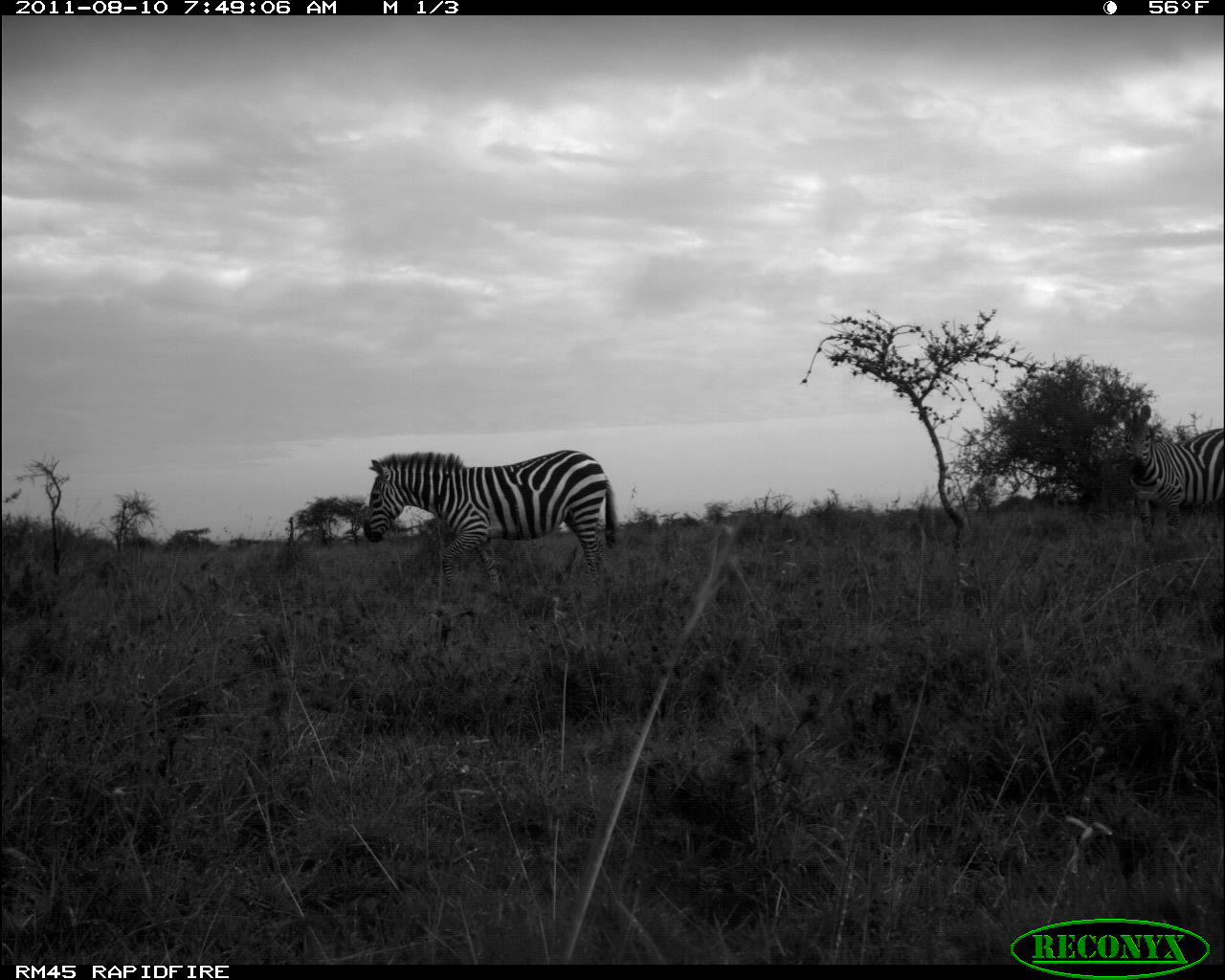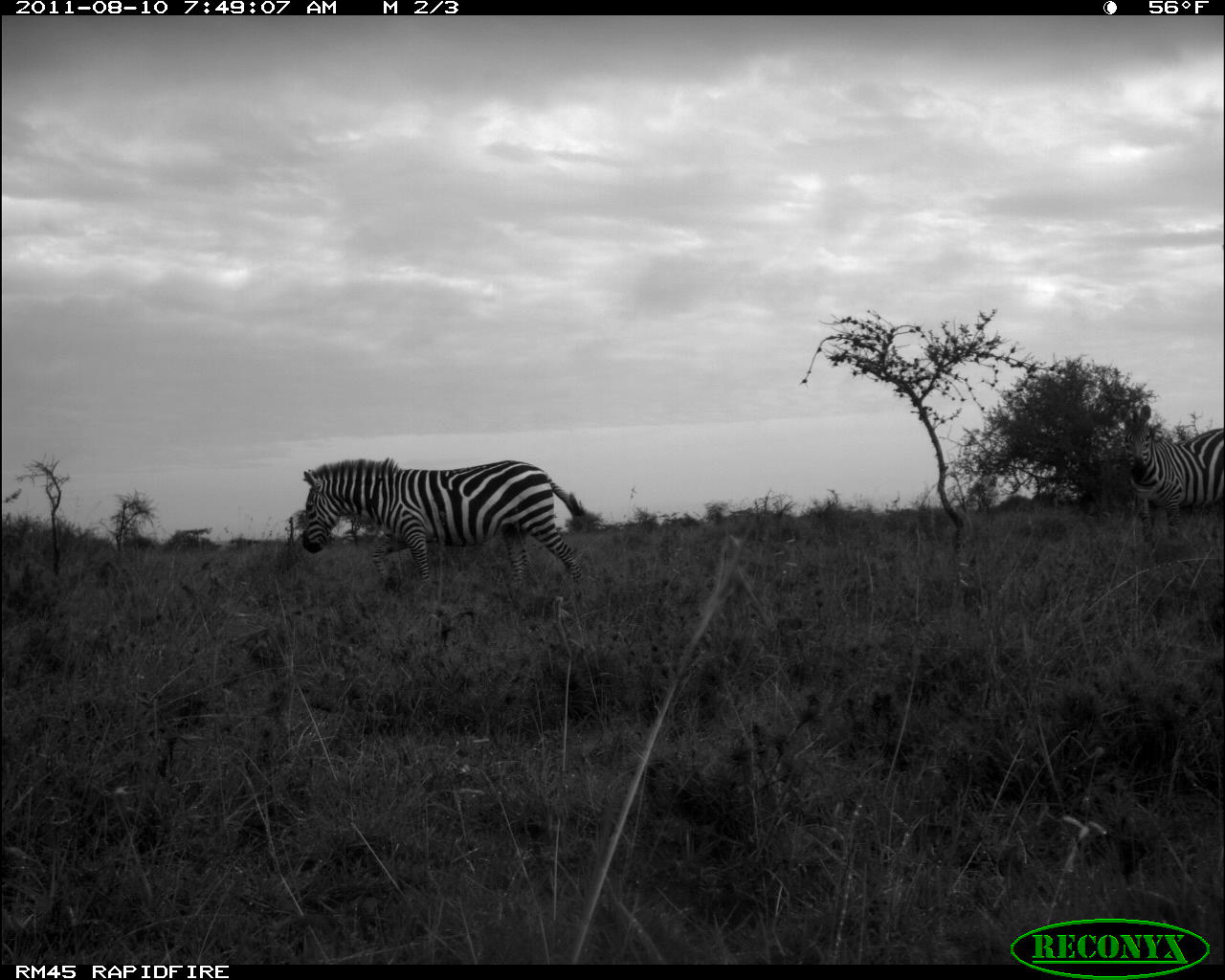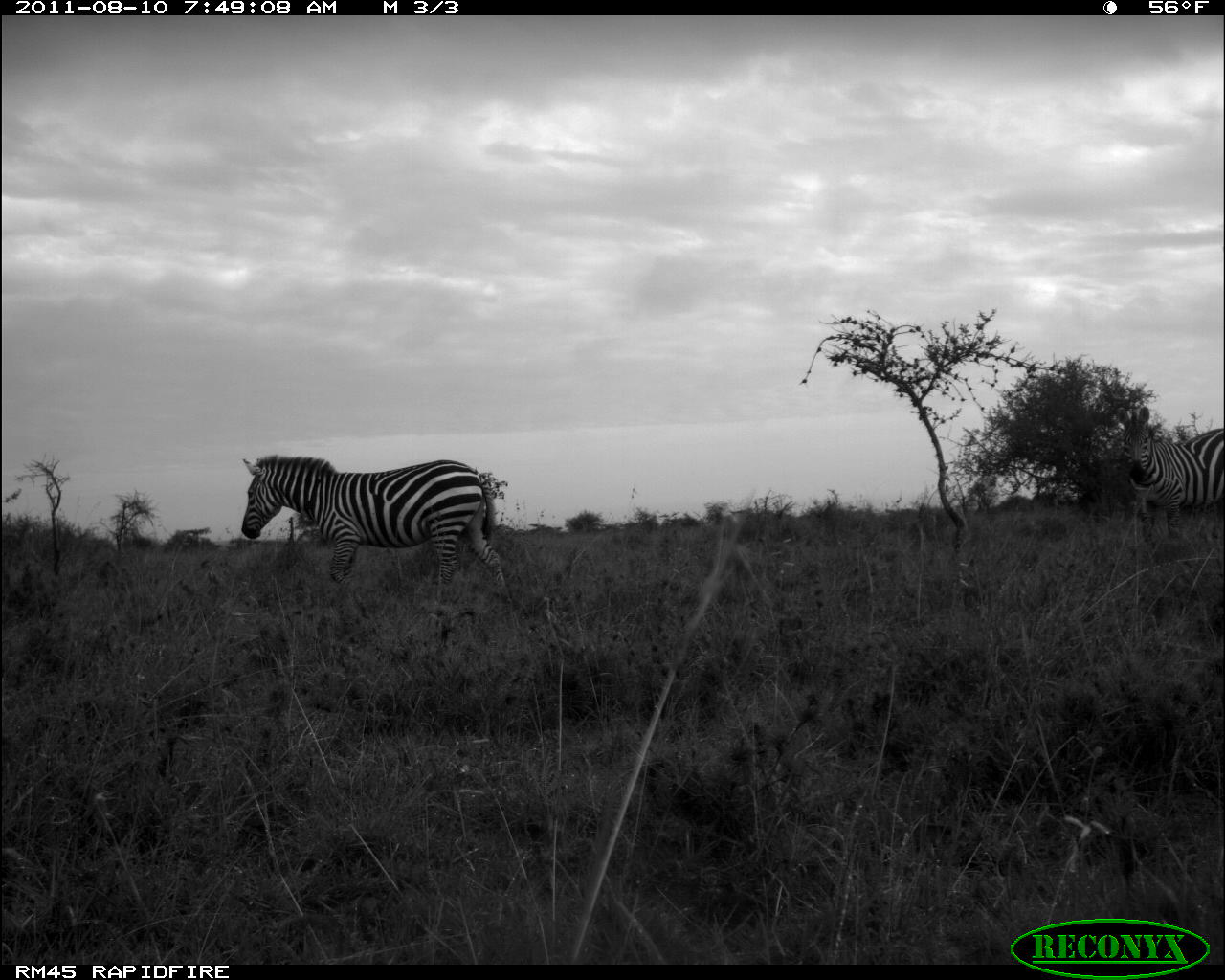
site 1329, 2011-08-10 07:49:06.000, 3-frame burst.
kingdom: Animalia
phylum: Chordata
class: Mammalia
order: Perissodactyla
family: Equidae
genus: Equus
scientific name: Equus quagga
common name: plains zebra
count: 2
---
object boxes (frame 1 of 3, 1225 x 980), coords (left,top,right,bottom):
equus quagga: (363,450,615,598); (1121,405,1225,544)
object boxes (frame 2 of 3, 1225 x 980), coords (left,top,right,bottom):
equus quagga: (299,457,585,586); (1120,403,1223,543)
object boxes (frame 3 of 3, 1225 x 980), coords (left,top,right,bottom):
equus quagga: (239,452,512,601); (1113,404,1225,550)